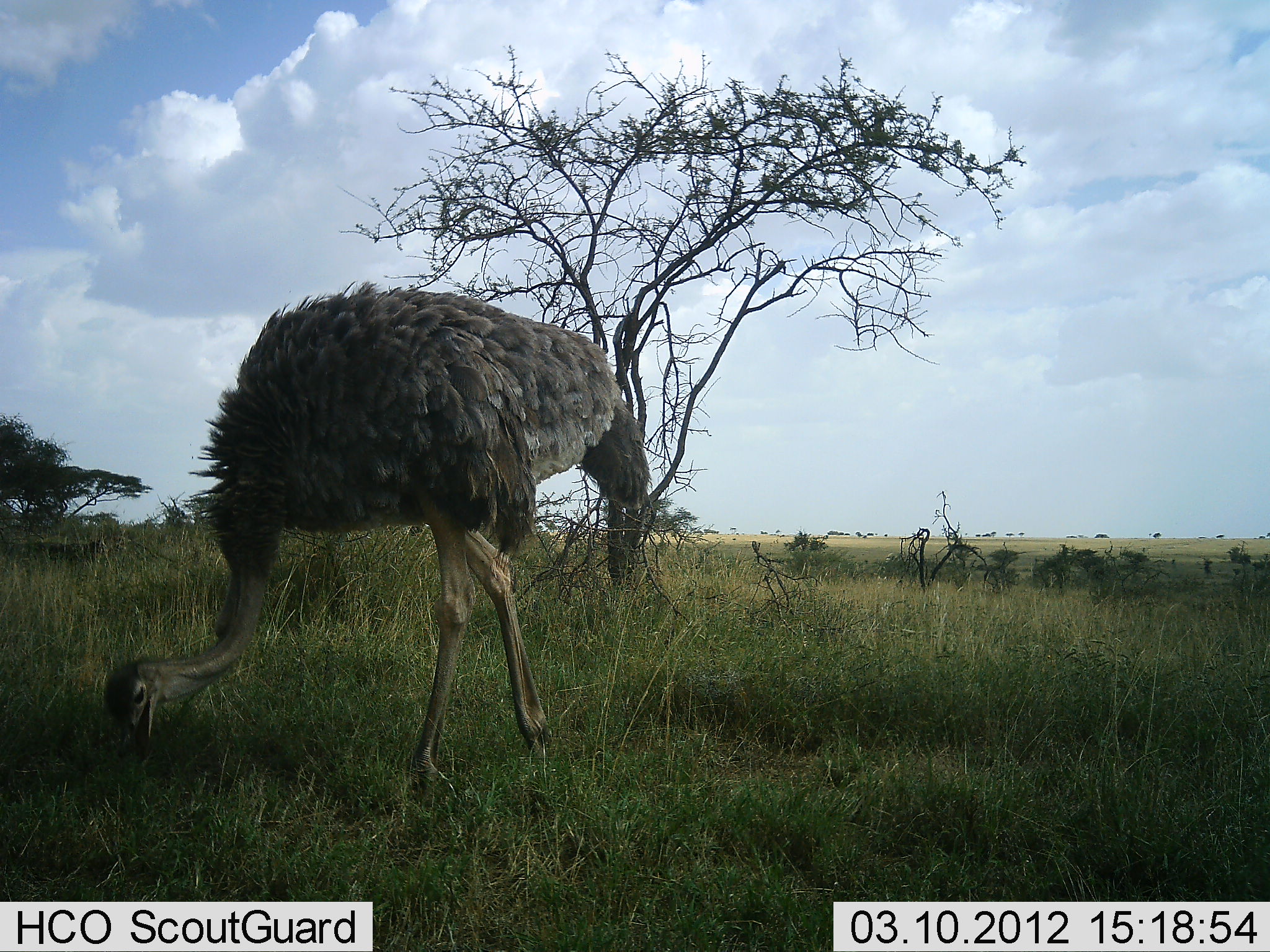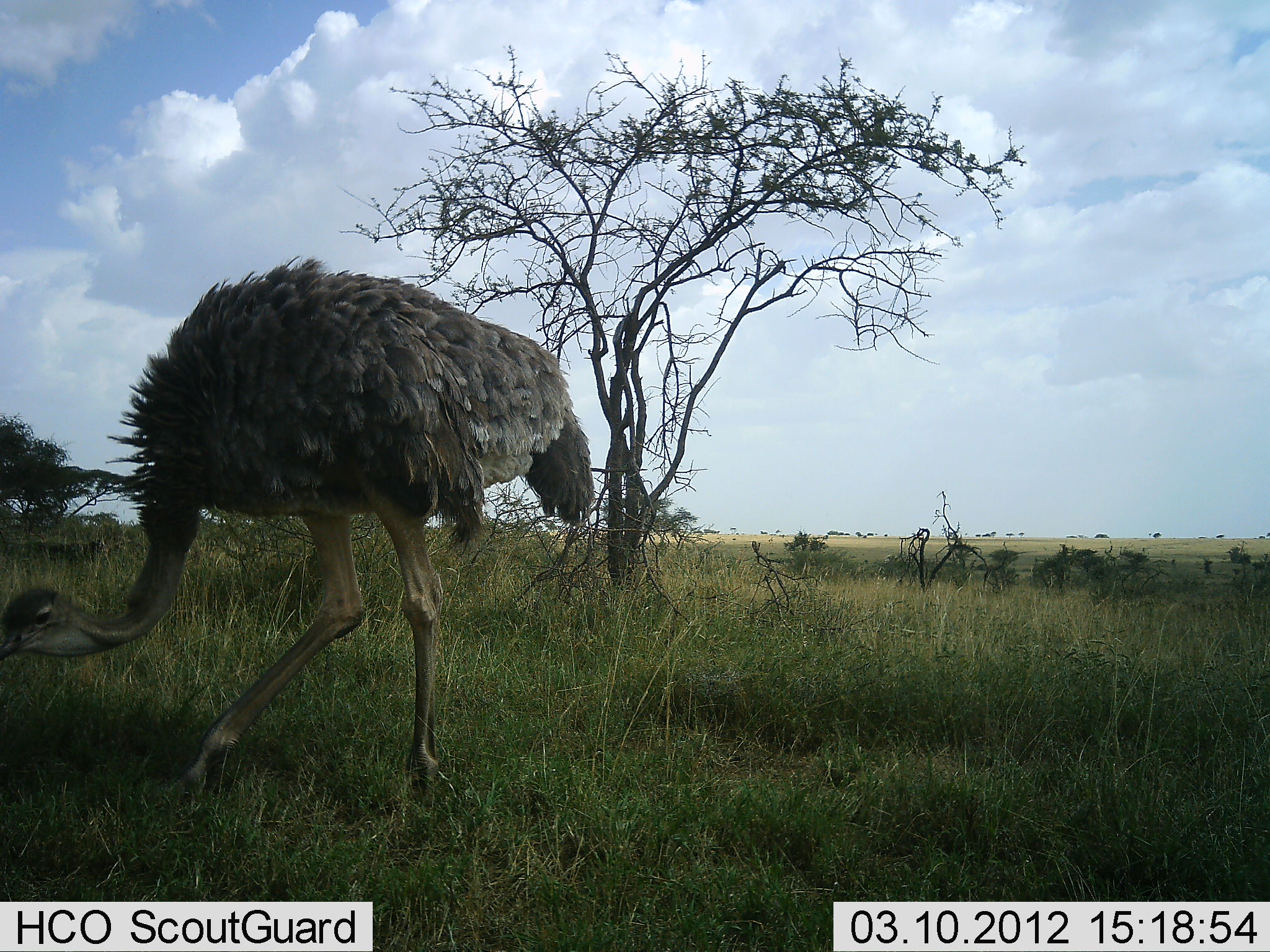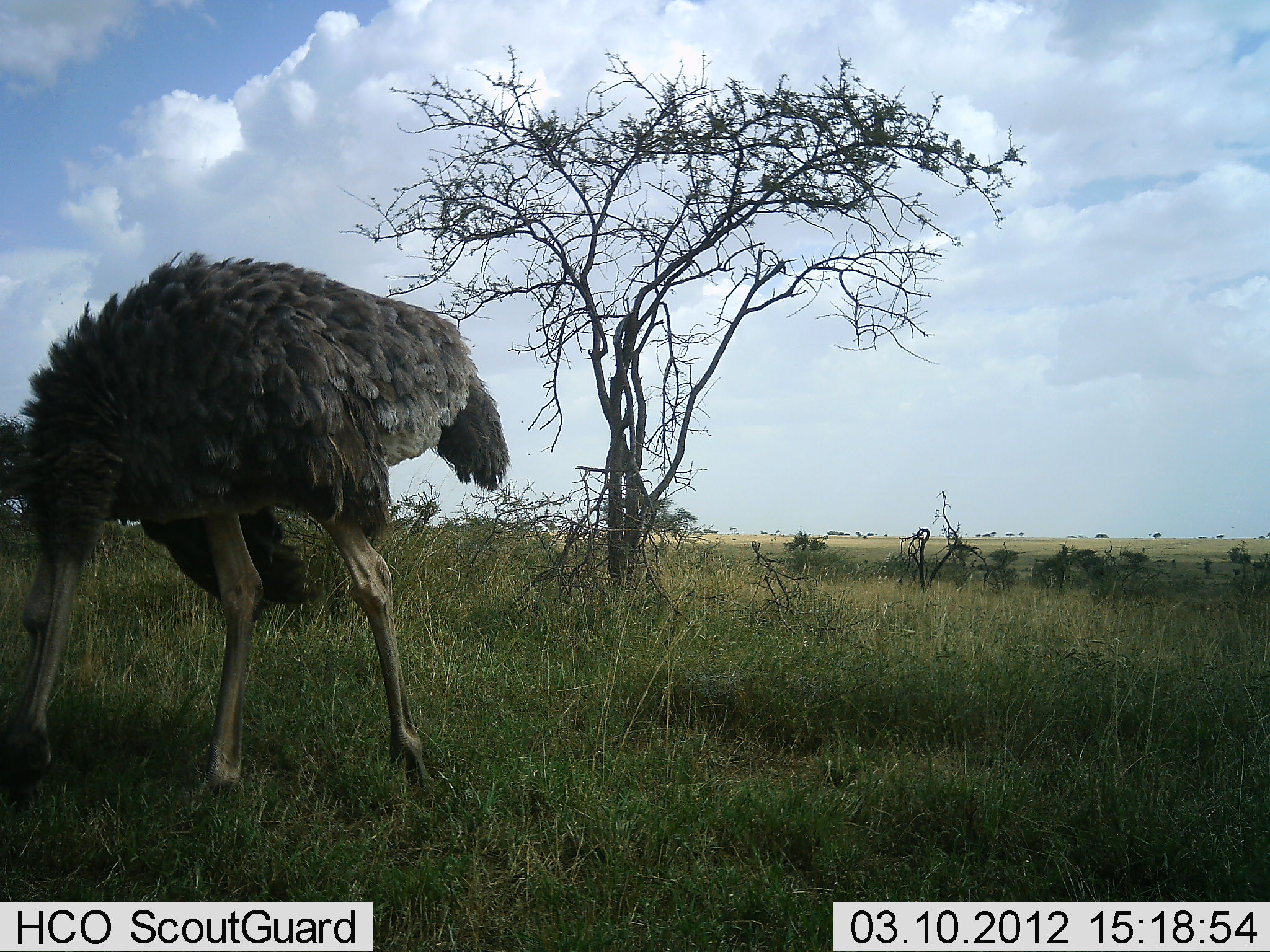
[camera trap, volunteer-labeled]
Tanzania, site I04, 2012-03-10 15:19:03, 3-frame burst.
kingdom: Animalia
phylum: Chordata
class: Aves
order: Struthioniformes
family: Struthionidae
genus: Struthio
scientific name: Struthio camelus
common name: ostrich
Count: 1.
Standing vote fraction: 12%.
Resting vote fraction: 0%.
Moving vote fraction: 58%.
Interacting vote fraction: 0%.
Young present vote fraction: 0%.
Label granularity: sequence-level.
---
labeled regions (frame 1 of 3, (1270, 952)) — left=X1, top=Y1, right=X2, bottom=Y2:
animal: left=100, top=277, right=657, bottom=822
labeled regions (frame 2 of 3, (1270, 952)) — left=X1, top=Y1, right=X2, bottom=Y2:
animal: left=0, top=249, right=599, bottom=811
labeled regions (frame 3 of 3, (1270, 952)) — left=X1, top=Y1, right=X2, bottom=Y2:
animal: left=0, top=249, right=514, bottom=802